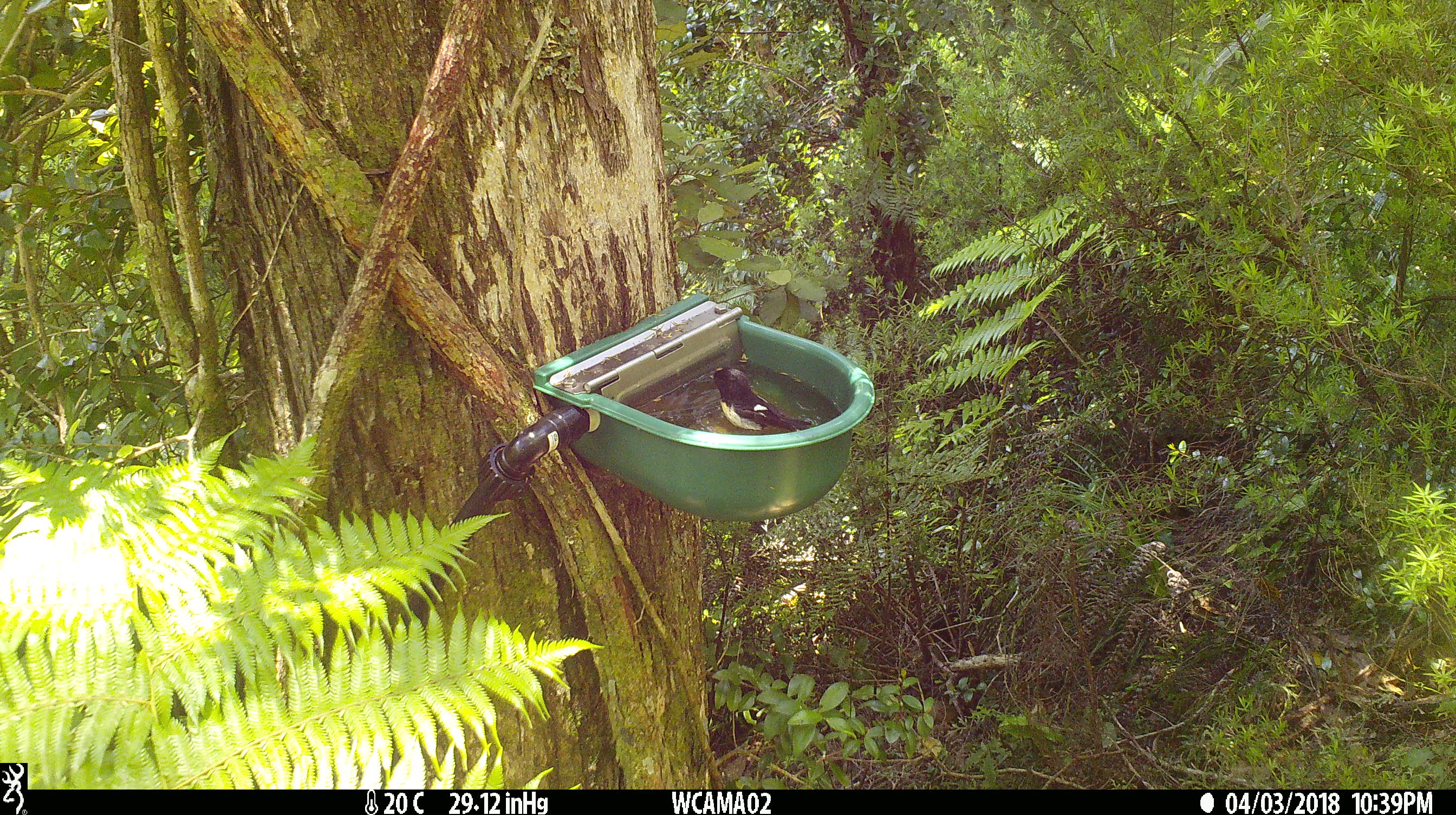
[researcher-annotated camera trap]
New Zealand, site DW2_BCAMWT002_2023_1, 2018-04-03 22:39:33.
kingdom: Animalia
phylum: Chordata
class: Aves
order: Passeriformes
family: Petroicidae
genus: Petroica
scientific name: Petroica macrocephala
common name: tomtit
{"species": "tomtit (Petroica macrocephala)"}